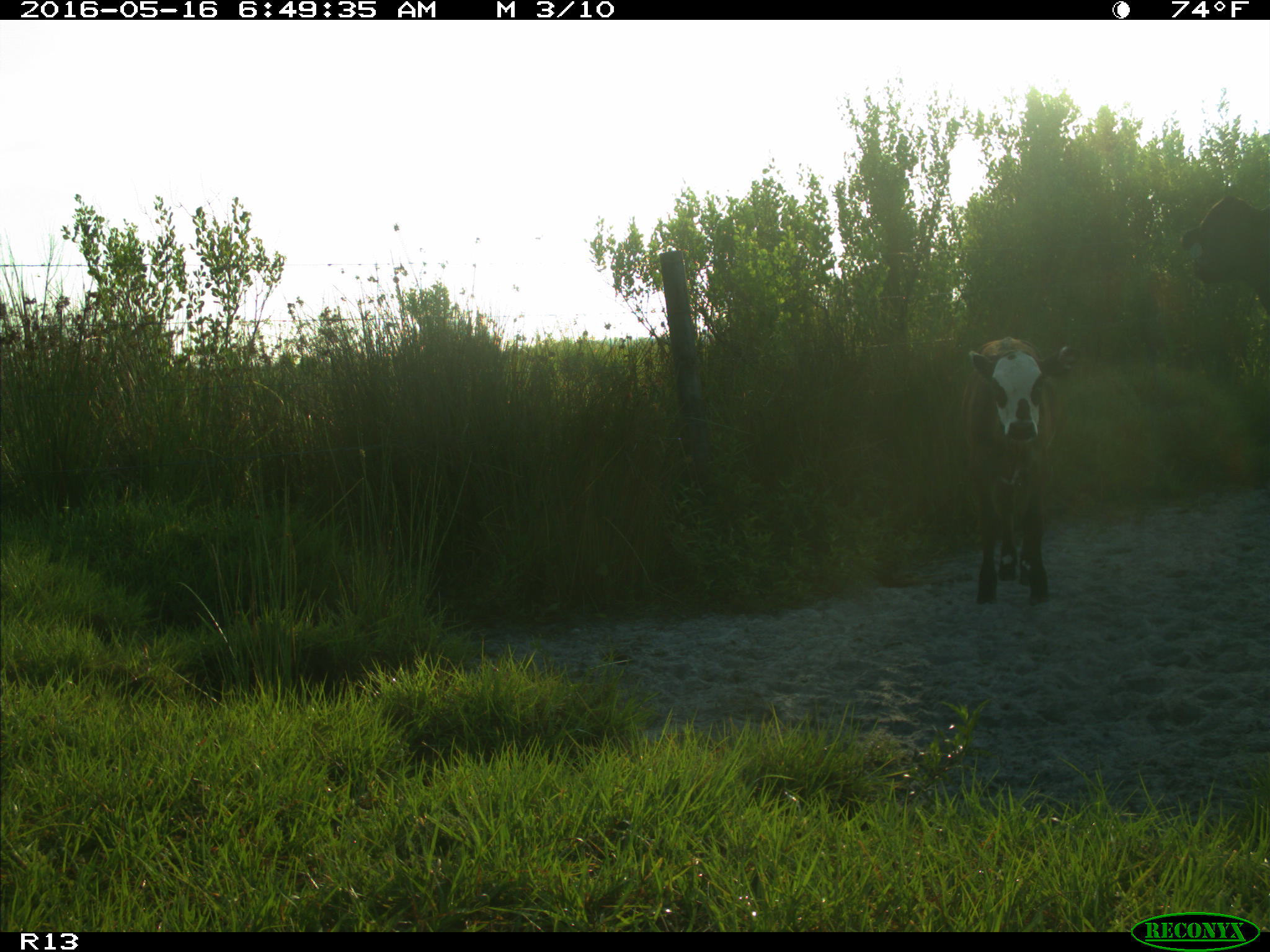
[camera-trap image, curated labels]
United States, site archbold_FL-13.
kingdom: Animalia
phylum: Chordata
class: Mammalia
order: Artiodactyla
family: Bovidae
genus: Bos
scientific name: Bos taurus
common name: domestic cow